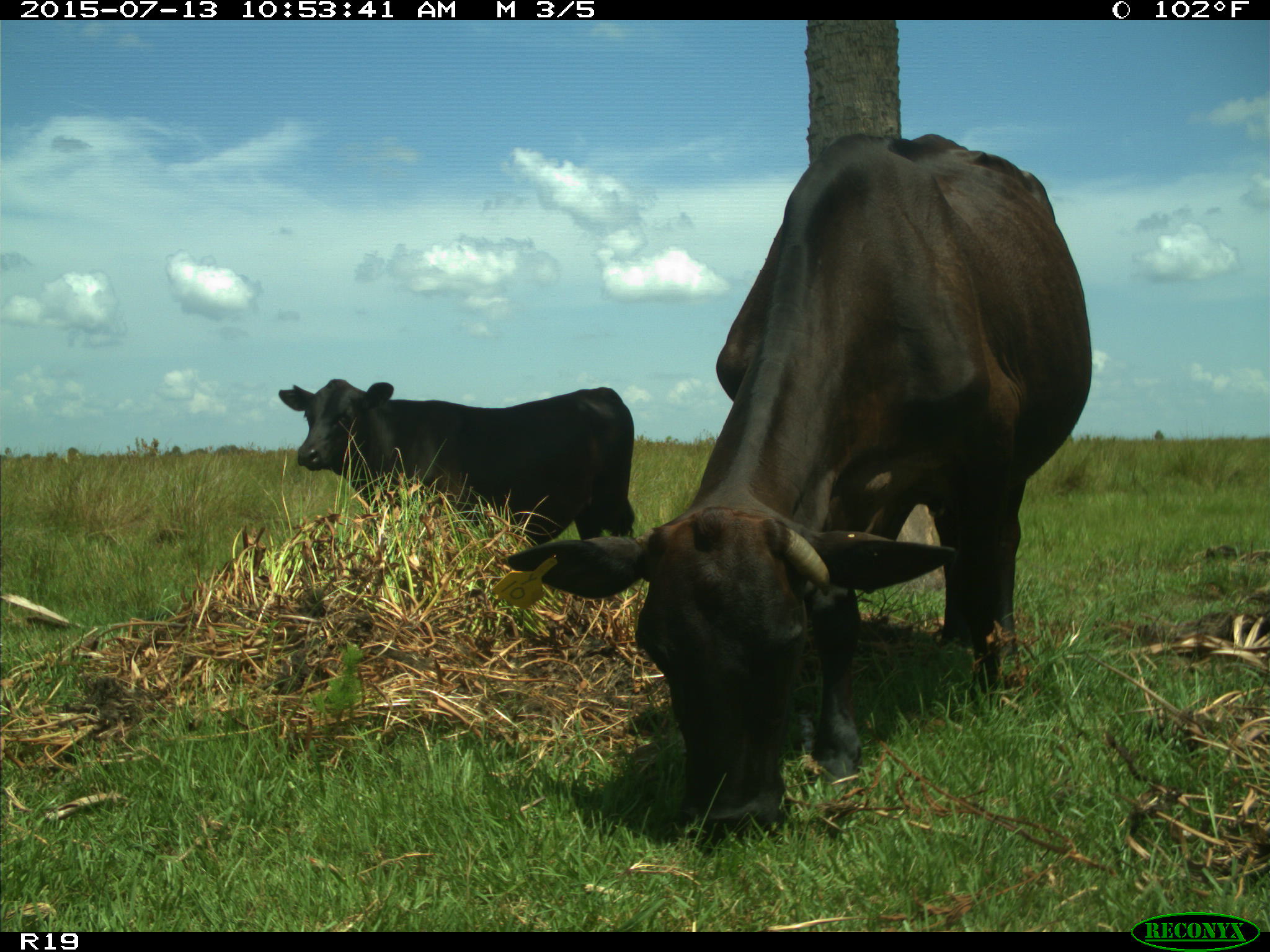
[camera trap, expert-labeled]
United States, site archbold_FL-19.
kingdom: Animalia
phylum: Chordata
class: Mammalia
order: Artiodactyla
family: Bovidae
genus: Bos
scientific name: Bos taurus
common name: domestic cow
Bos taurus (domestic cow).